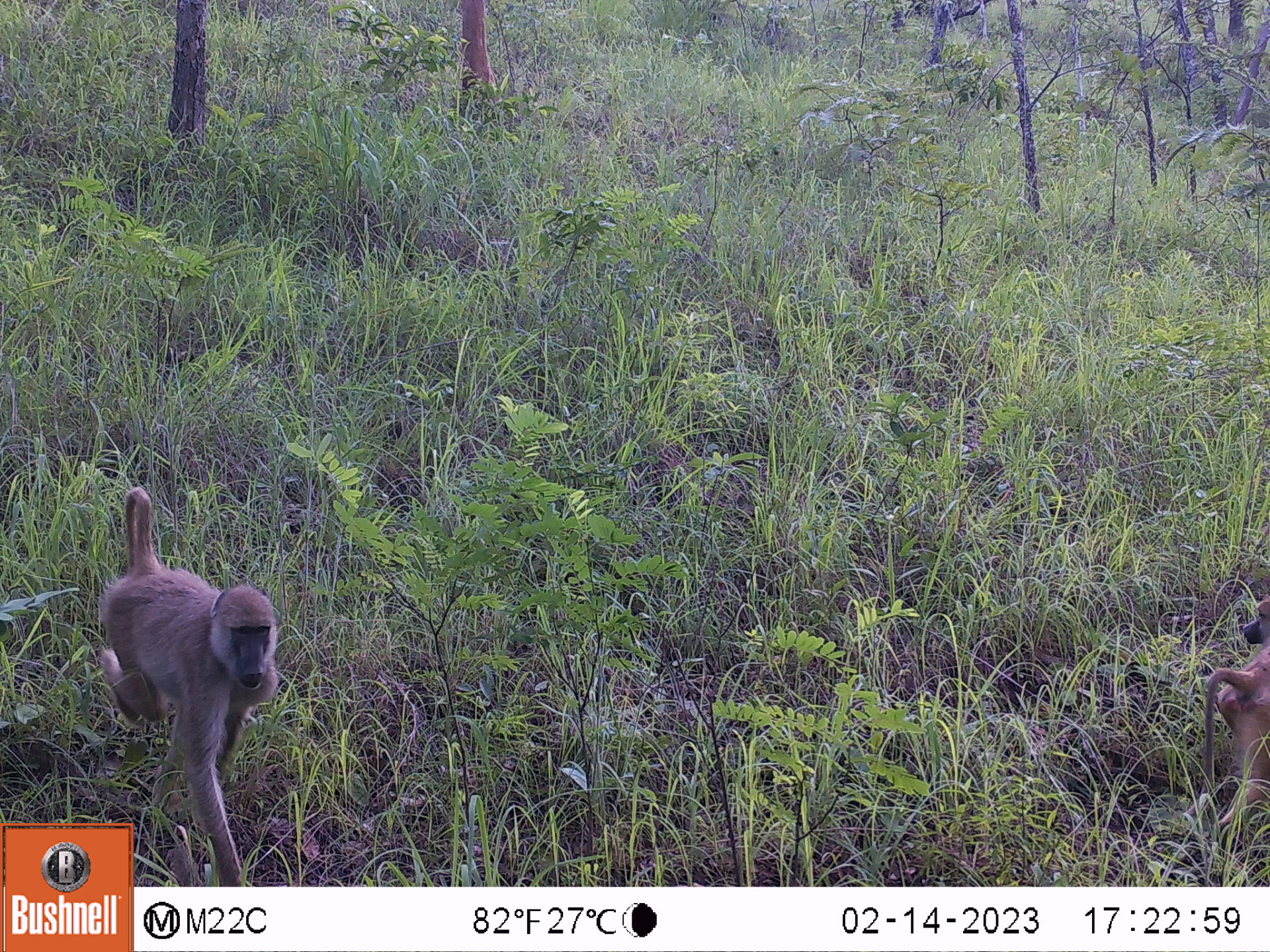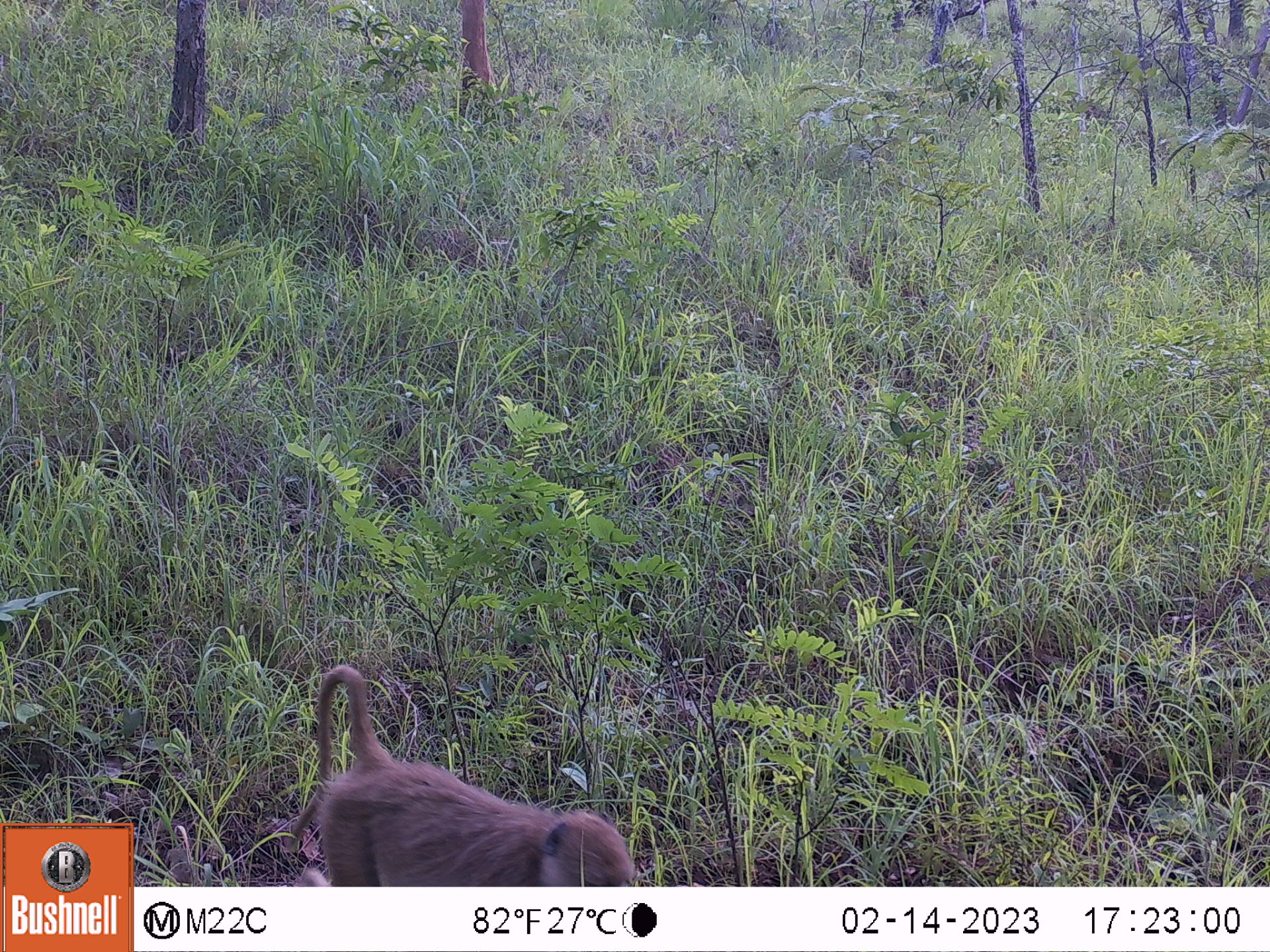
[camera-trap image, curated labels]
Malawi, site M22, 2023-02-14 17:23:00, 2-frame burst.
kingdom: Animalia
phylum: Chordata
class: Mammalia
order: Primates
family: Cercopithecidae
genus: Papio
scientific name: Papio cynocephalus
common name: yellow baboon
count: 2